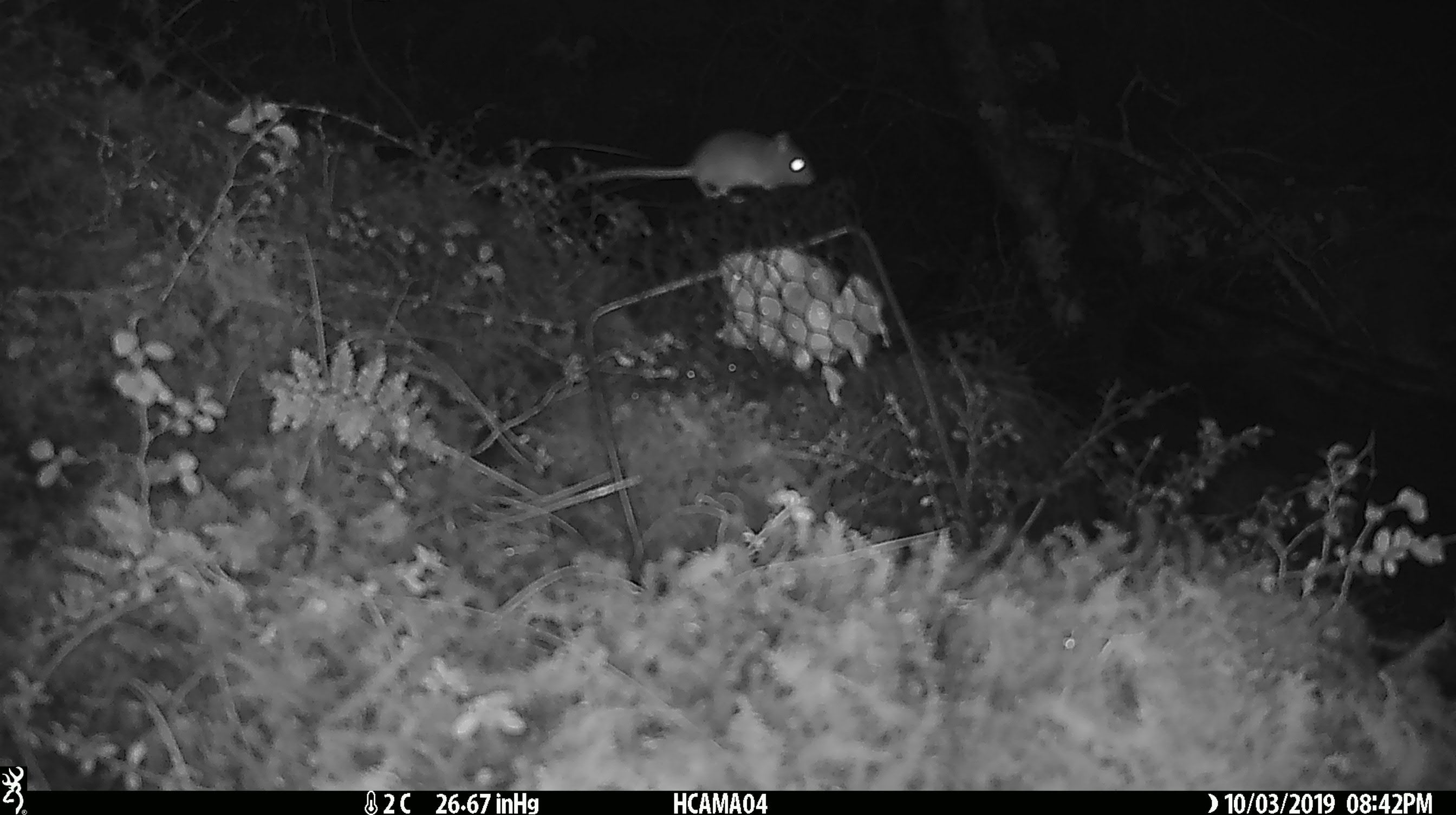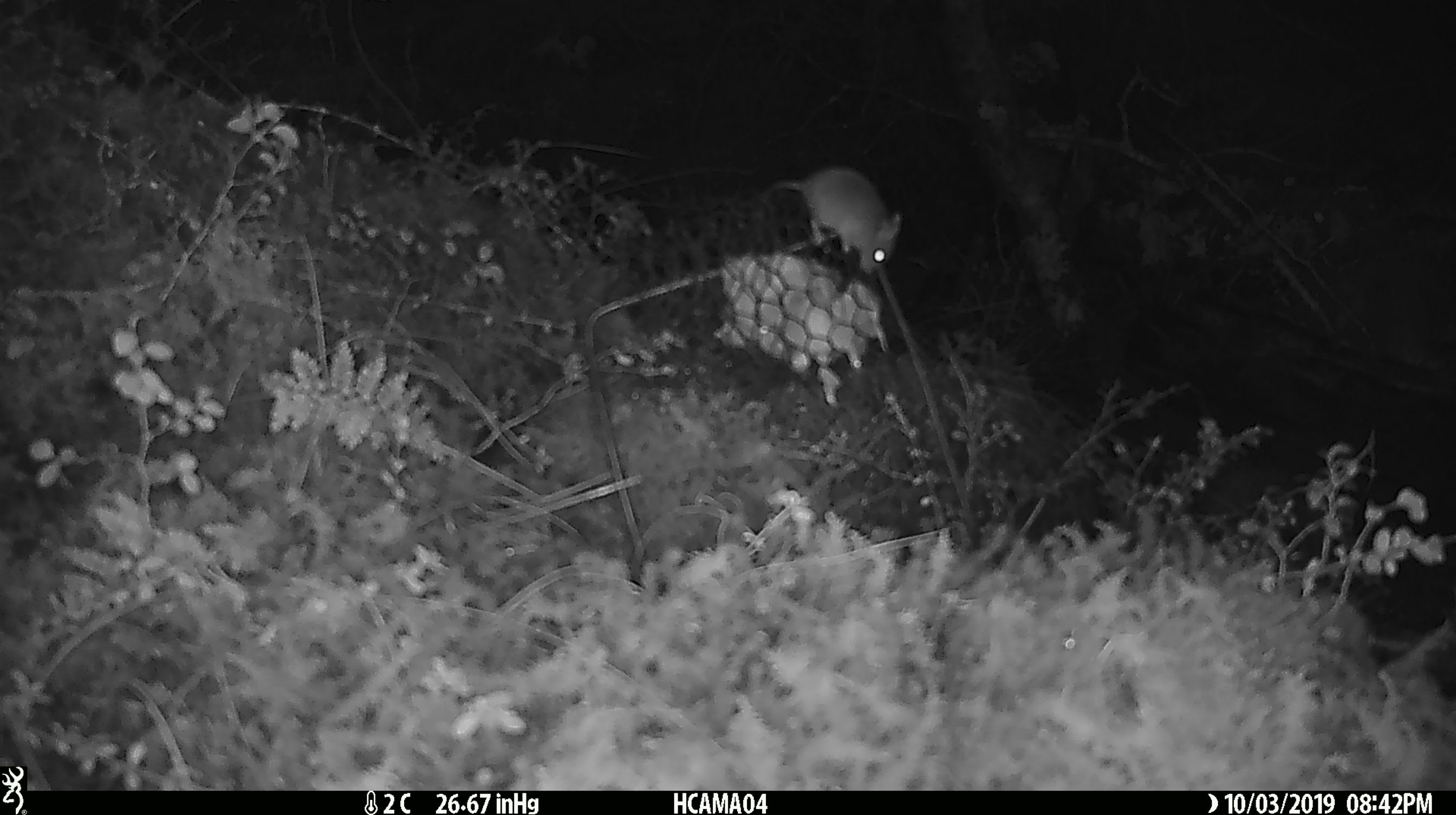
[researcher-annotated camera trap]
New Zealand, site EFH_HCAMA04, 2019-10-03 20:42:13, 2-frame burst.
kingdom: Animalia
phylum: Chordata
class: Mammalia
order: Rodentia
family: Muridae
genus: Mus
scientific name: Mus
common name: mouse